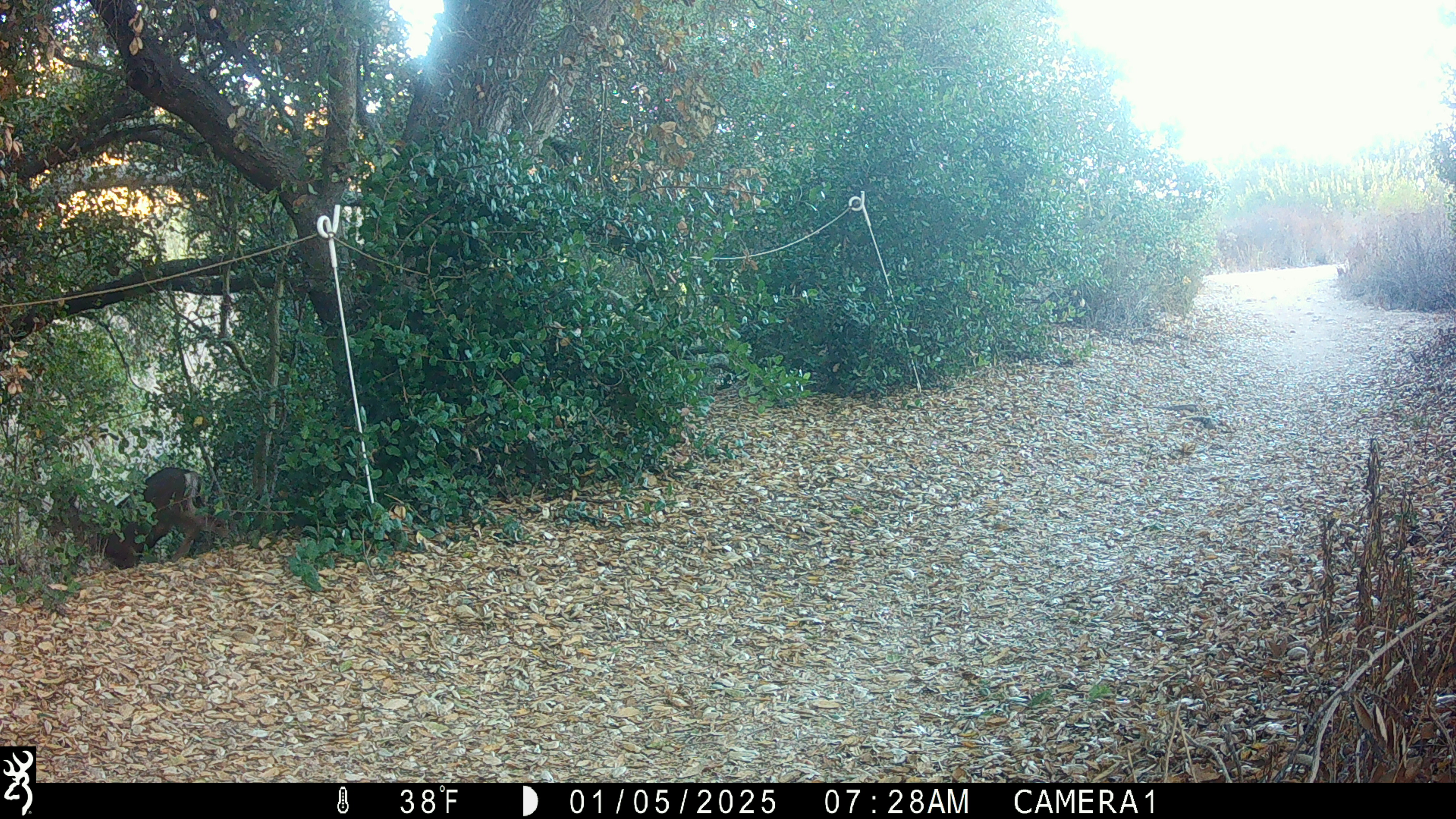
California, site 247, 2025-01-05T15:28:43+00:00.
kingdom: Animalia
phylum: Chordata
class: Mammalia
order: Artiodactyla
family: Cervidae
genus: Odocoileus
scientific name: Odocoileus hemionus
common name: mule deer